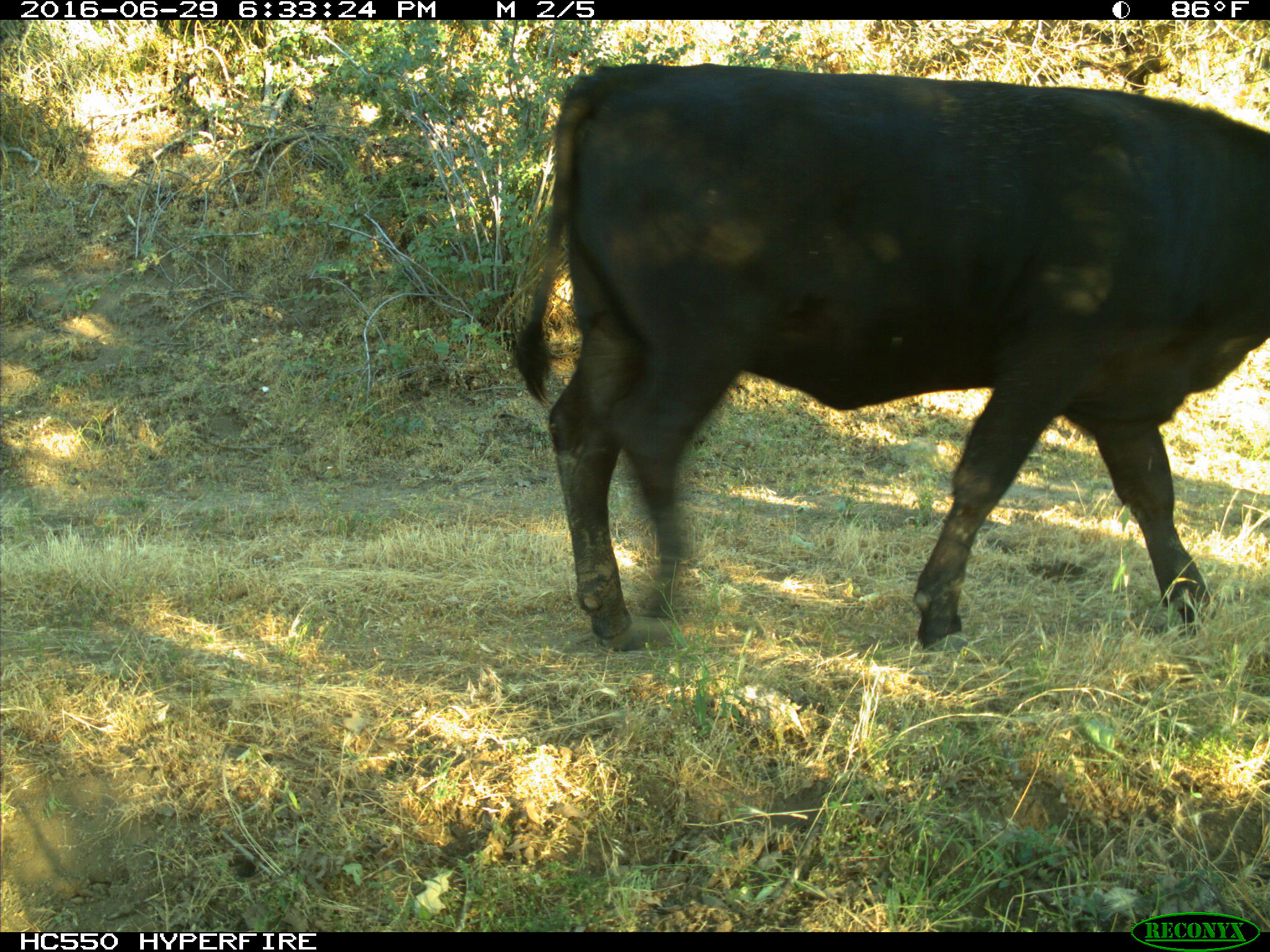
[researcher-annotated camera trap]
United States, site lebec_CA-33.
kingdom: Animalia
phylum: Chordata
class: Mammalia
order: Artiodactyla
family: Bovidae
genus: Bos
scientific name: Bos taurus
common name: domestic cow